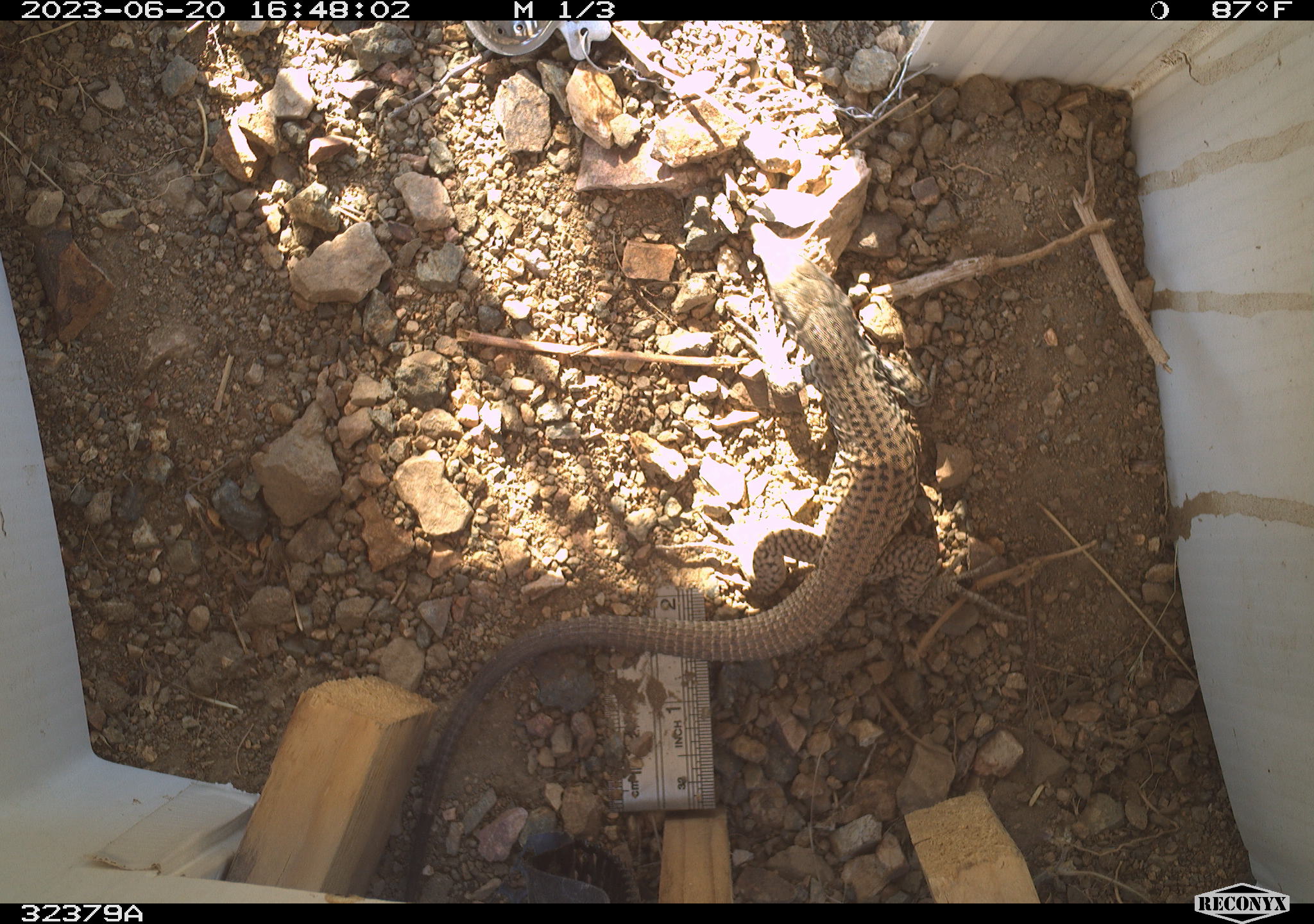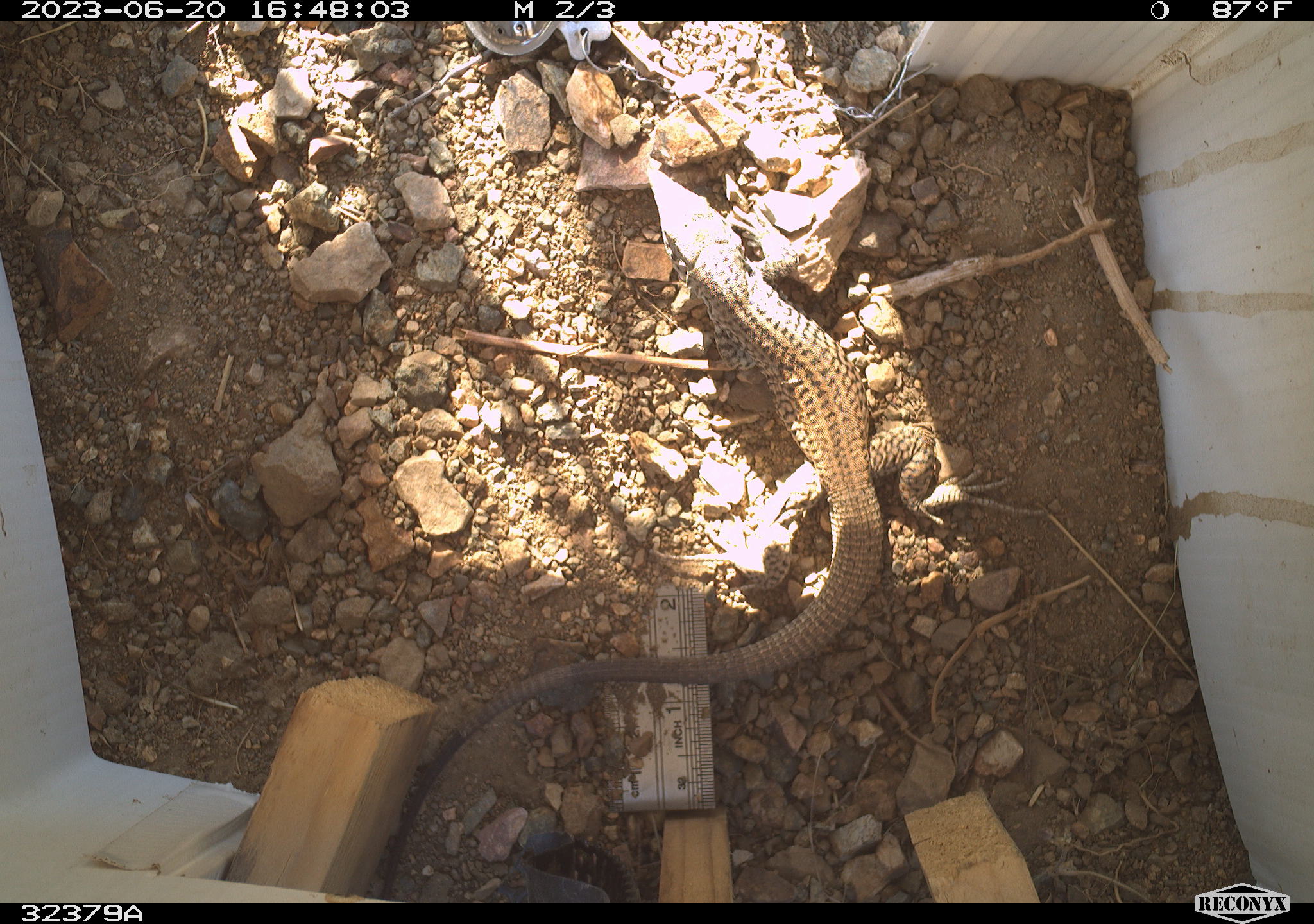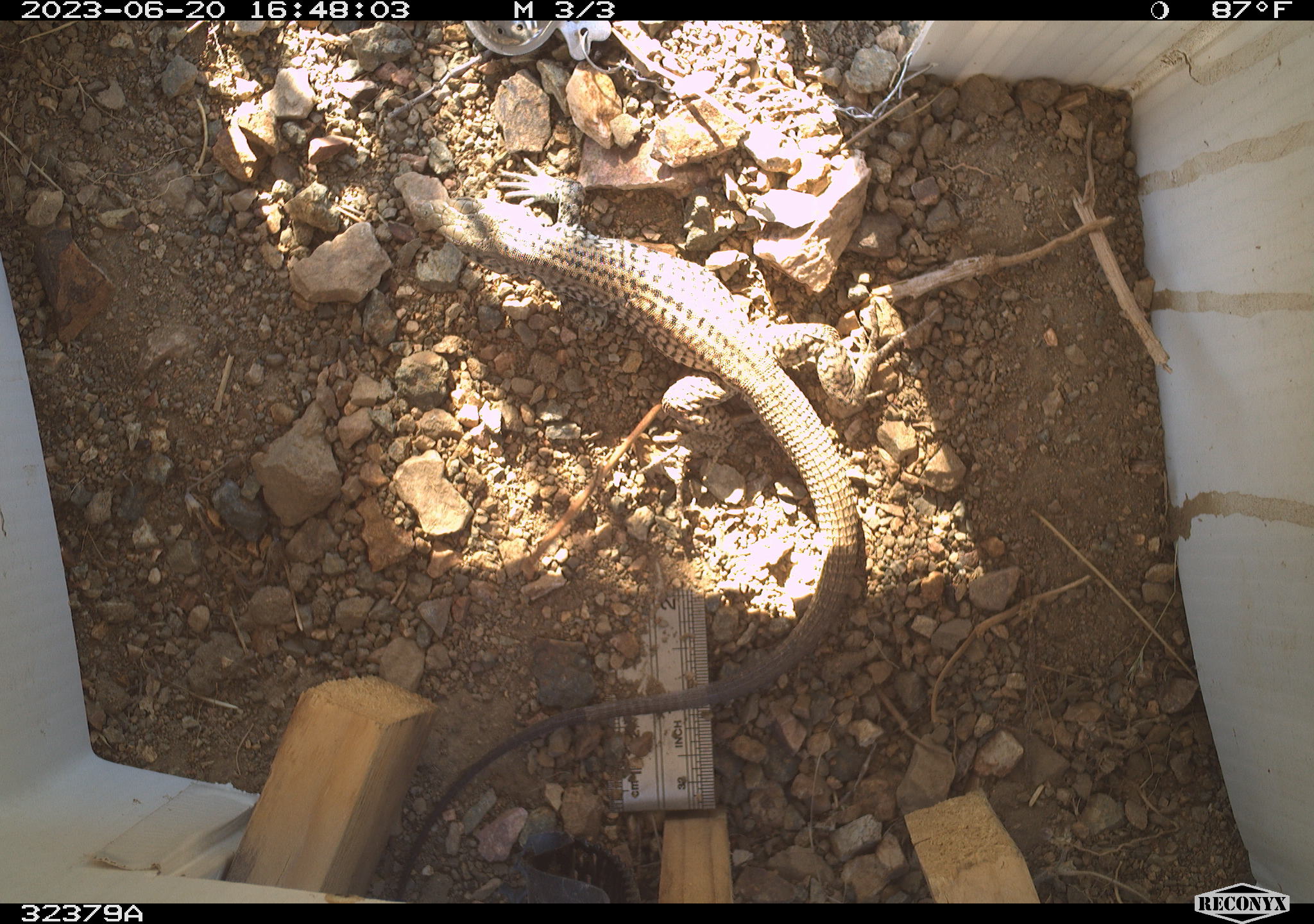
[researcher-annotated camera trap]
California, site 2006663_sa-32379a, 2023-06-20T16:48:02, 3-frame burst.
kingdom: Animalia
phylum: Chordata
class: Reptilia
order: Squamata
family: Teiidae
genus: Aspidoscelis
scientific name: Aspidoscelis tigris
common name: western whiptail